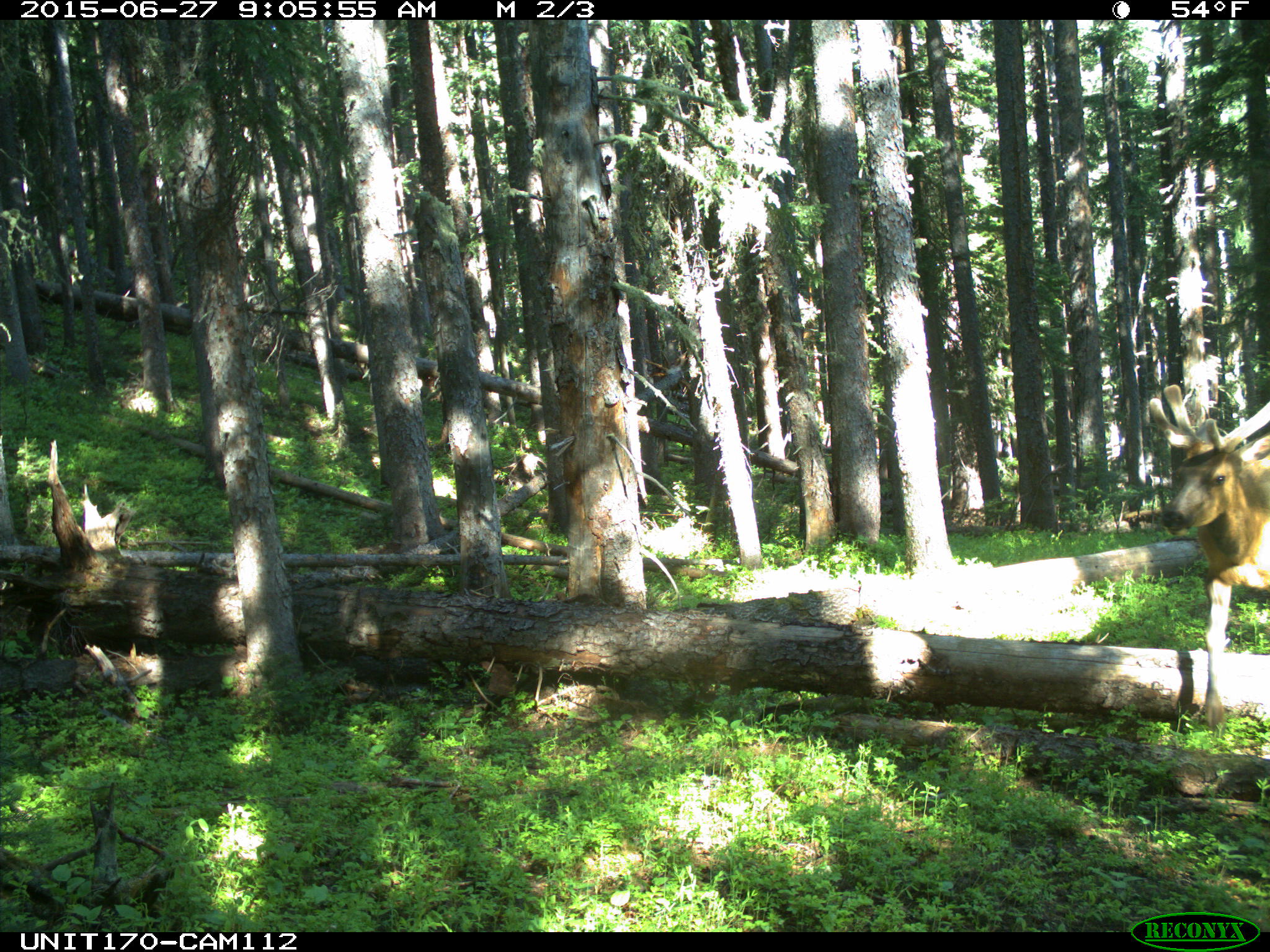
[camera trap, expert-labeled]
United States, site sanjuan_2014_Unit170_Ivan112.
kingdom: Animalia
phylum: Chordata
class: Mammalia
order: Artiodactyla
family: Cervidae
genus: Cervus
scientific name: Cervus elaphus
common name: red deer